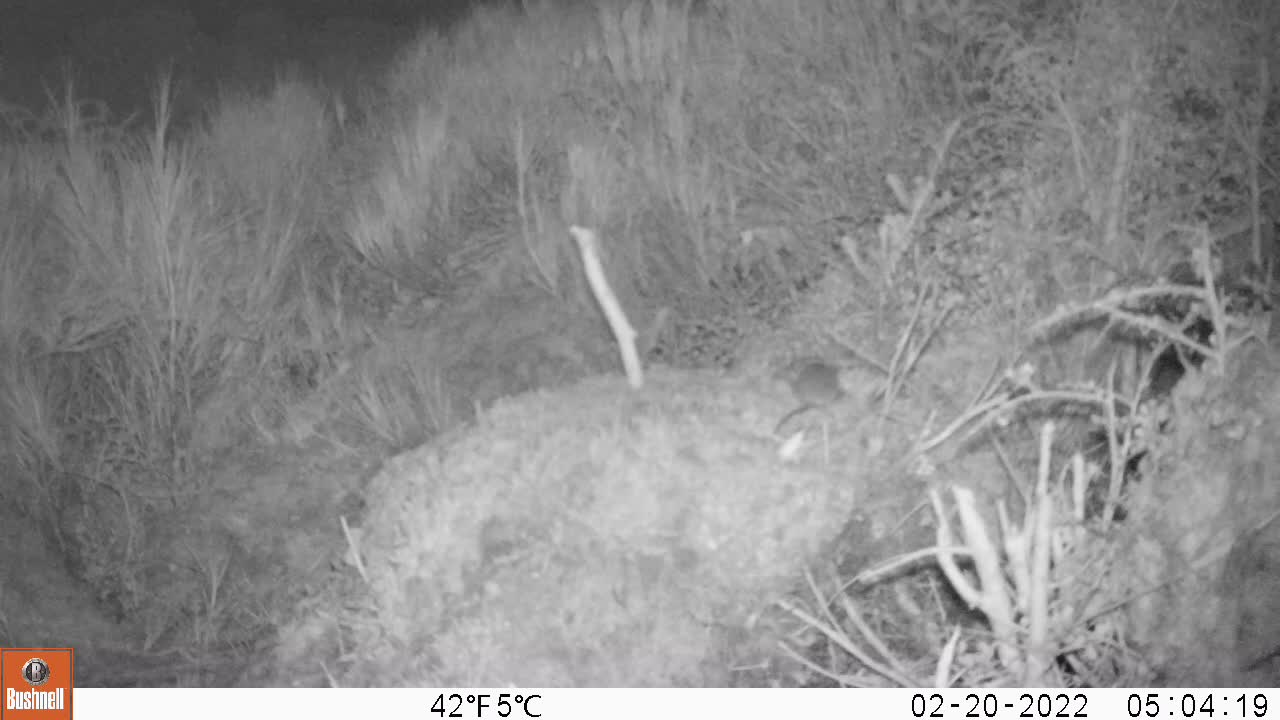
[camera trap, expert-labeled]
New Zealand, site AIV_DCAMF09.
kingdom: Animalia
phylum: Chordata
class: Mammalia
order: Rodentia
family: Muridae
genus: Mus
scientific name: Mus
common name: mouse